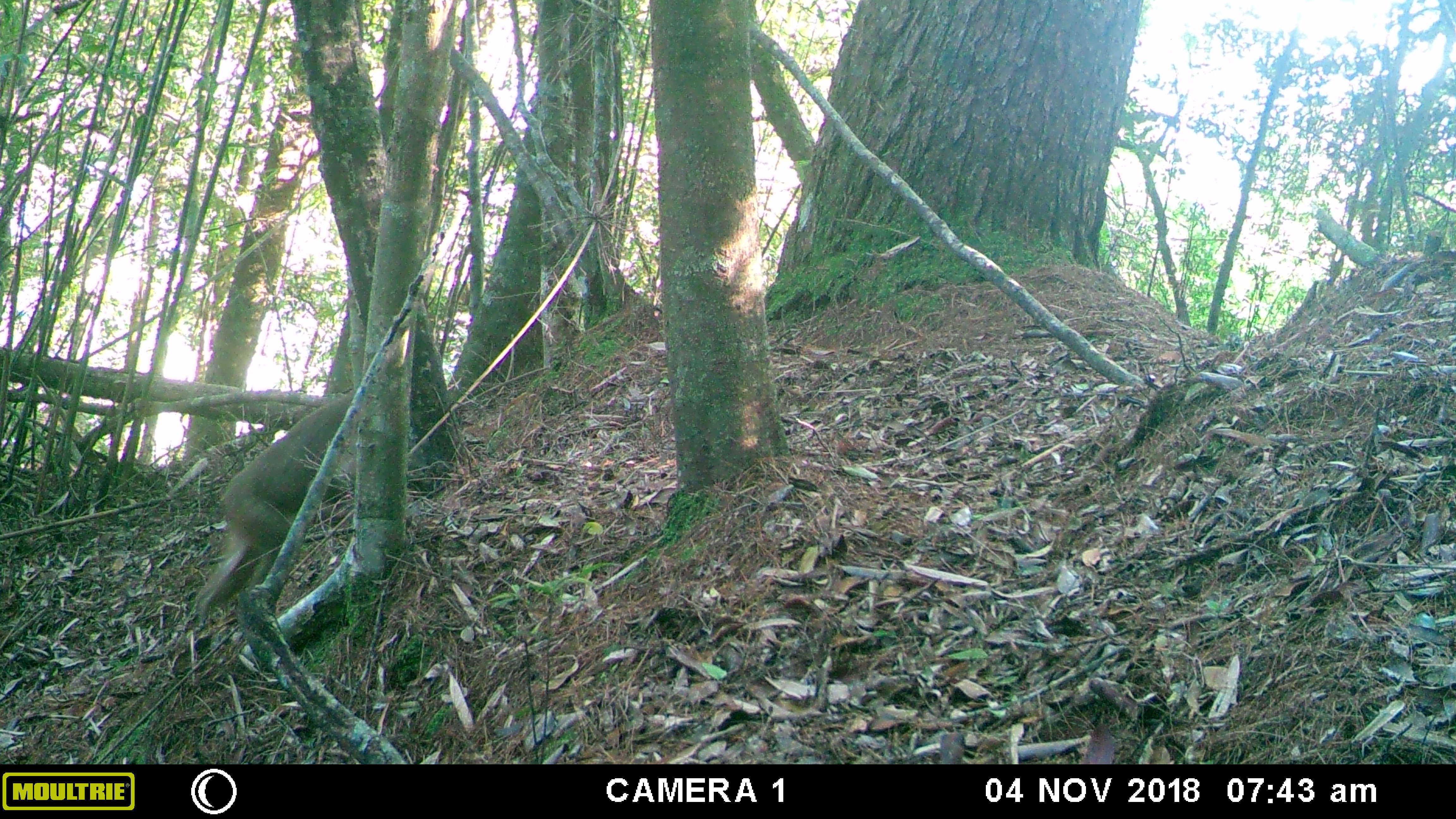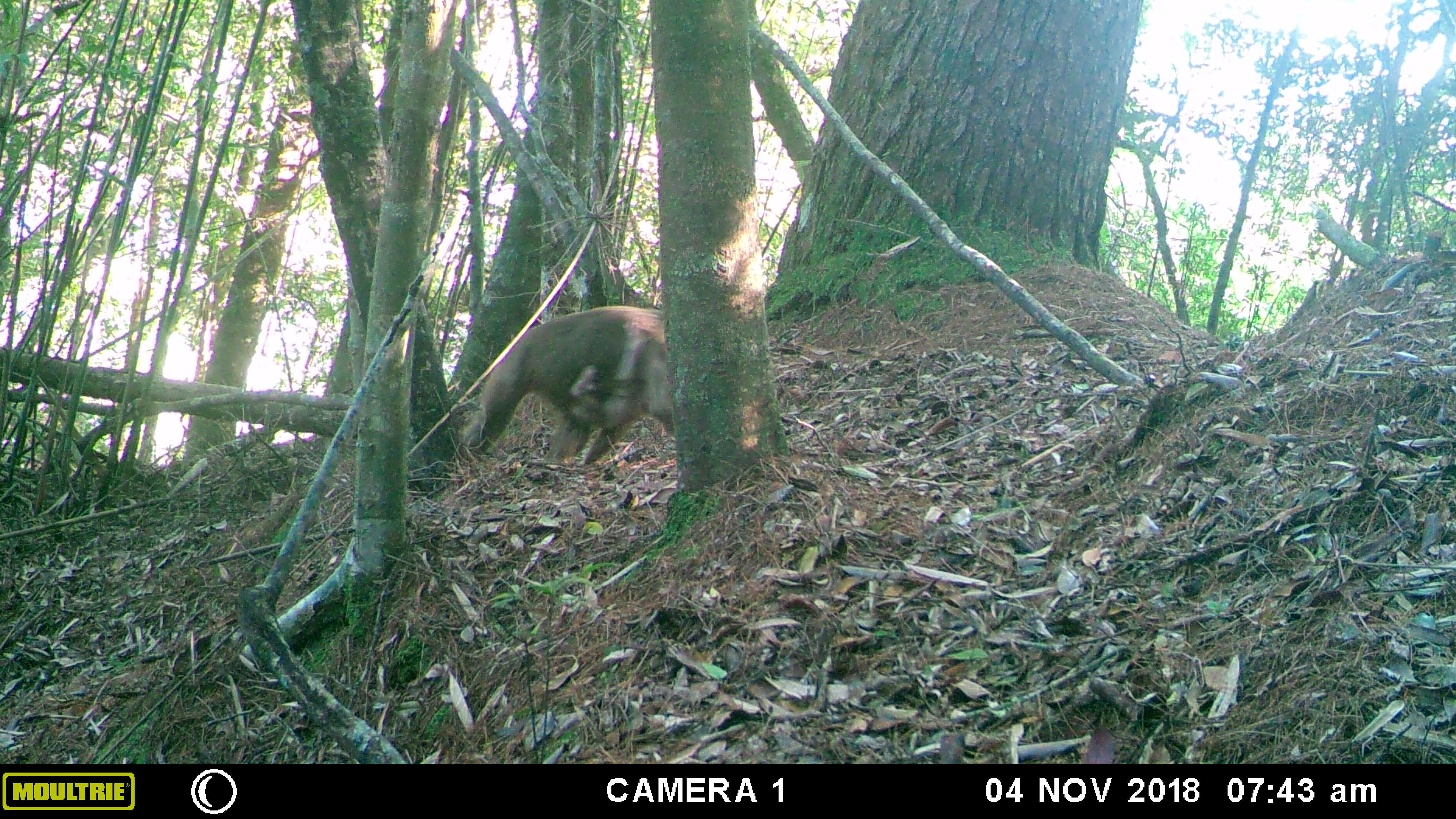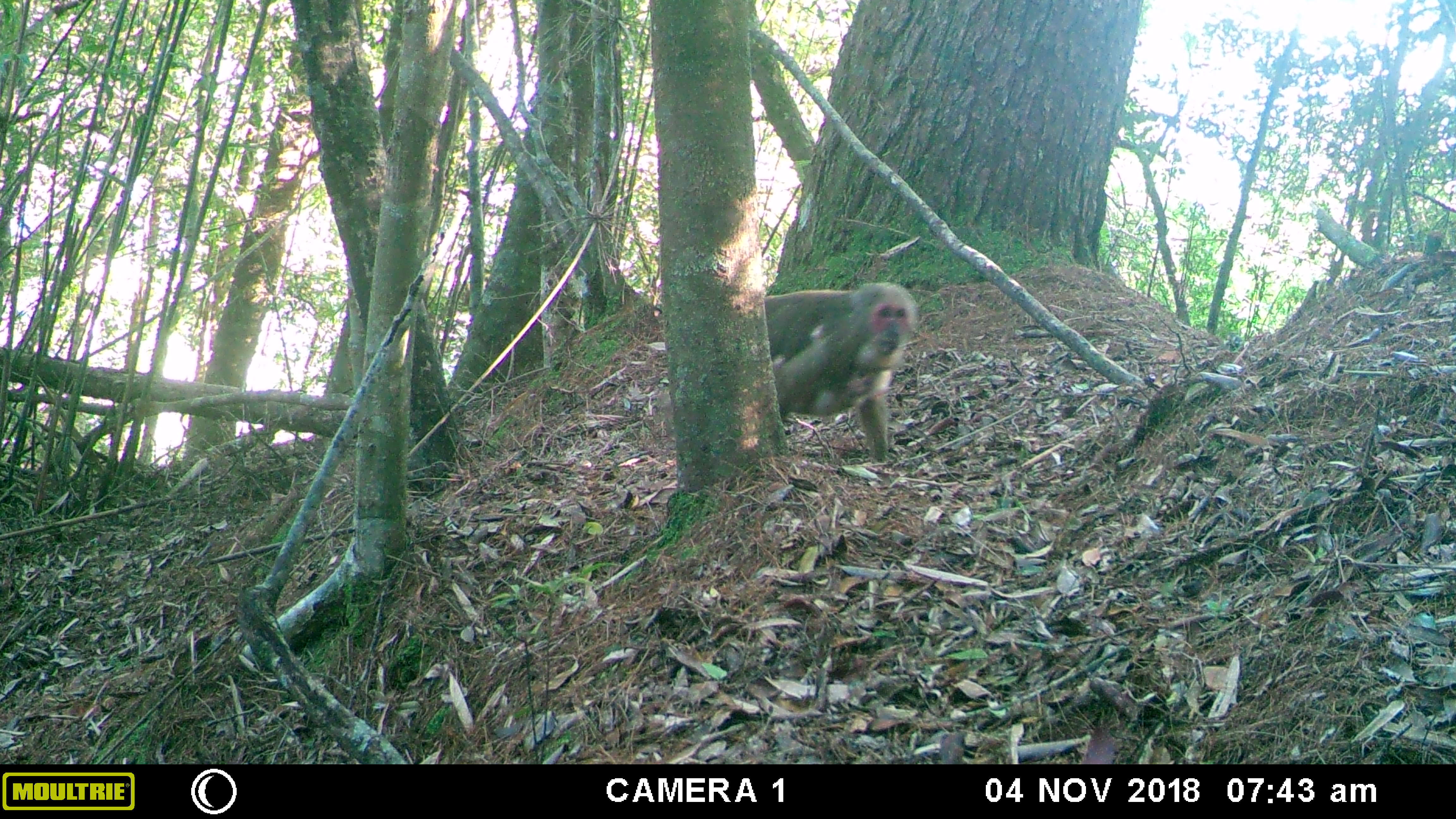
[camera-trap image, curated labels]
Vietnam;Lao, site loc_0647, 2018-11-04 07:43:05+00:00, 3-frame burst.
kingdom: Animalia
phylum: Chordata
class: Mammalia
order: Primates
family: Cercopithecidae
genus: Macaca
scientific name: Macaca arctoides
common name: stump-tailed macaque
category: stump tailed macaque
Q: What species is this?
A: Stump tailed macaque (stump-tailed macaque) (Macaca arctoides).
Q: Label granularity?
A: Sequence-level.